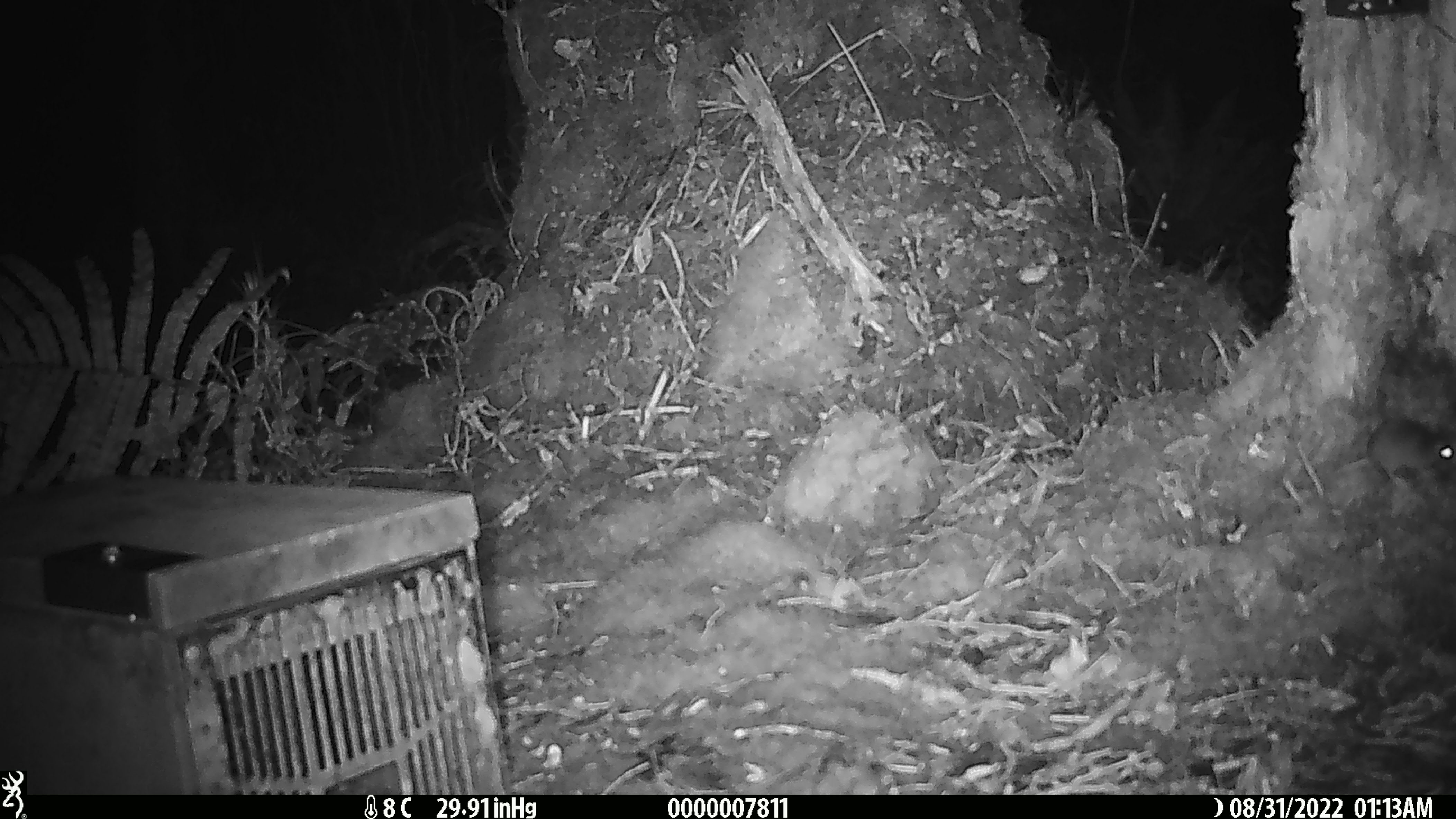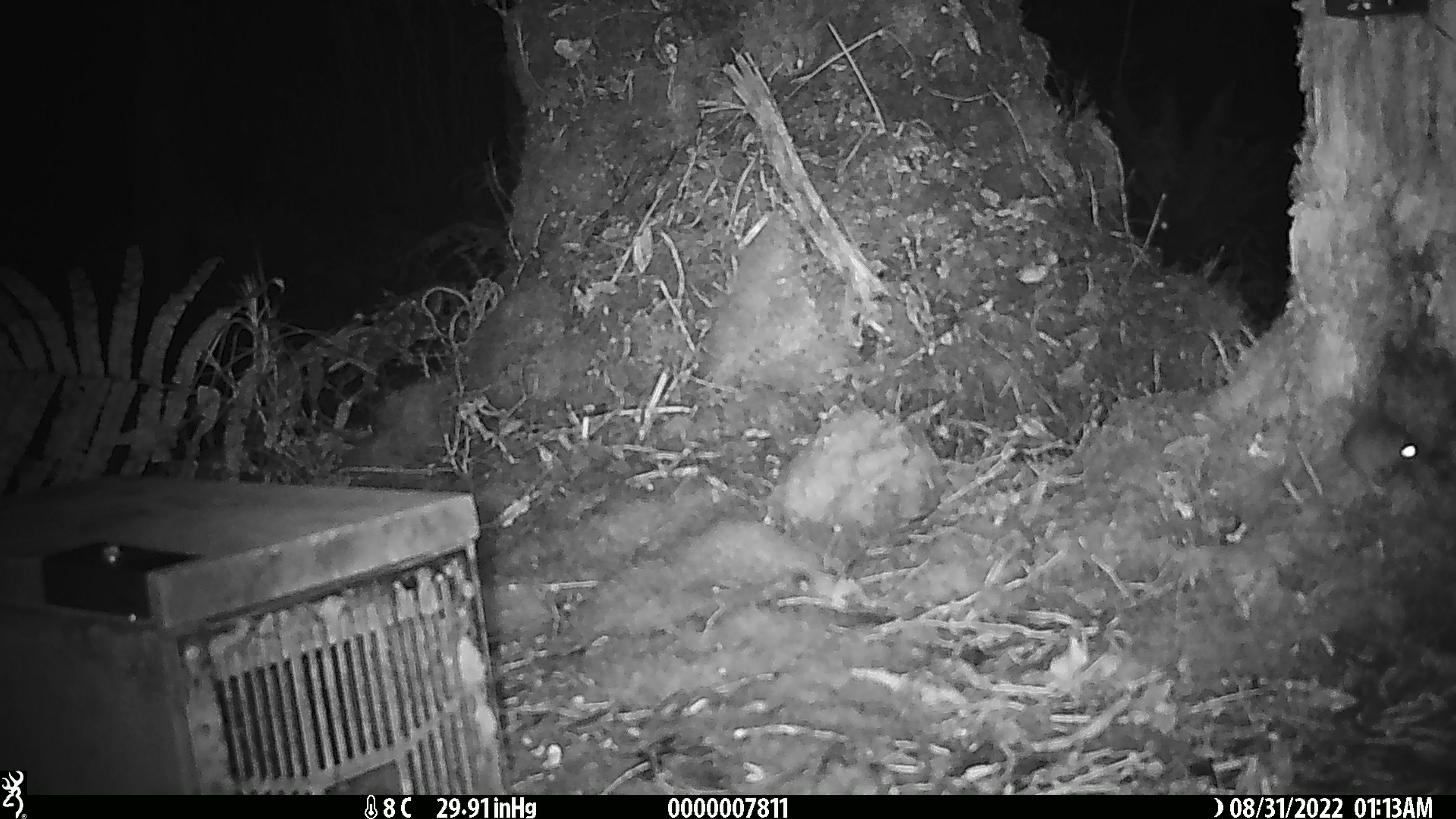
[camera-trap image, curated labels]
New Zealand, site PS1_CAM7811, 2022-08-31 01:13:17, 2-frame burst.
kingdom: Animalia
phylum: Chordata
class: Mammalia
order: Rodentia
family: Muridae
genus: Mus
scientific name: Mus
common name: mouse